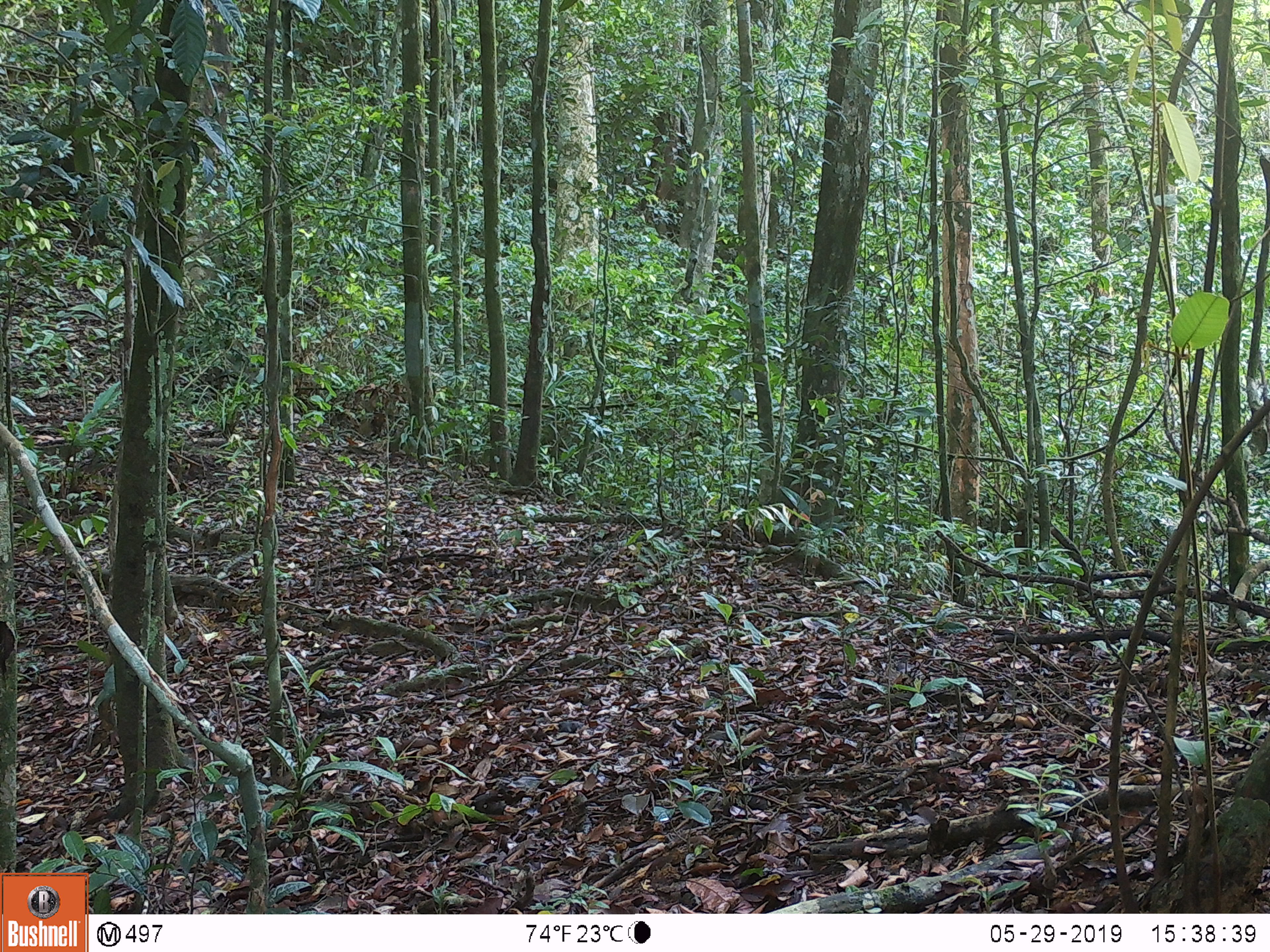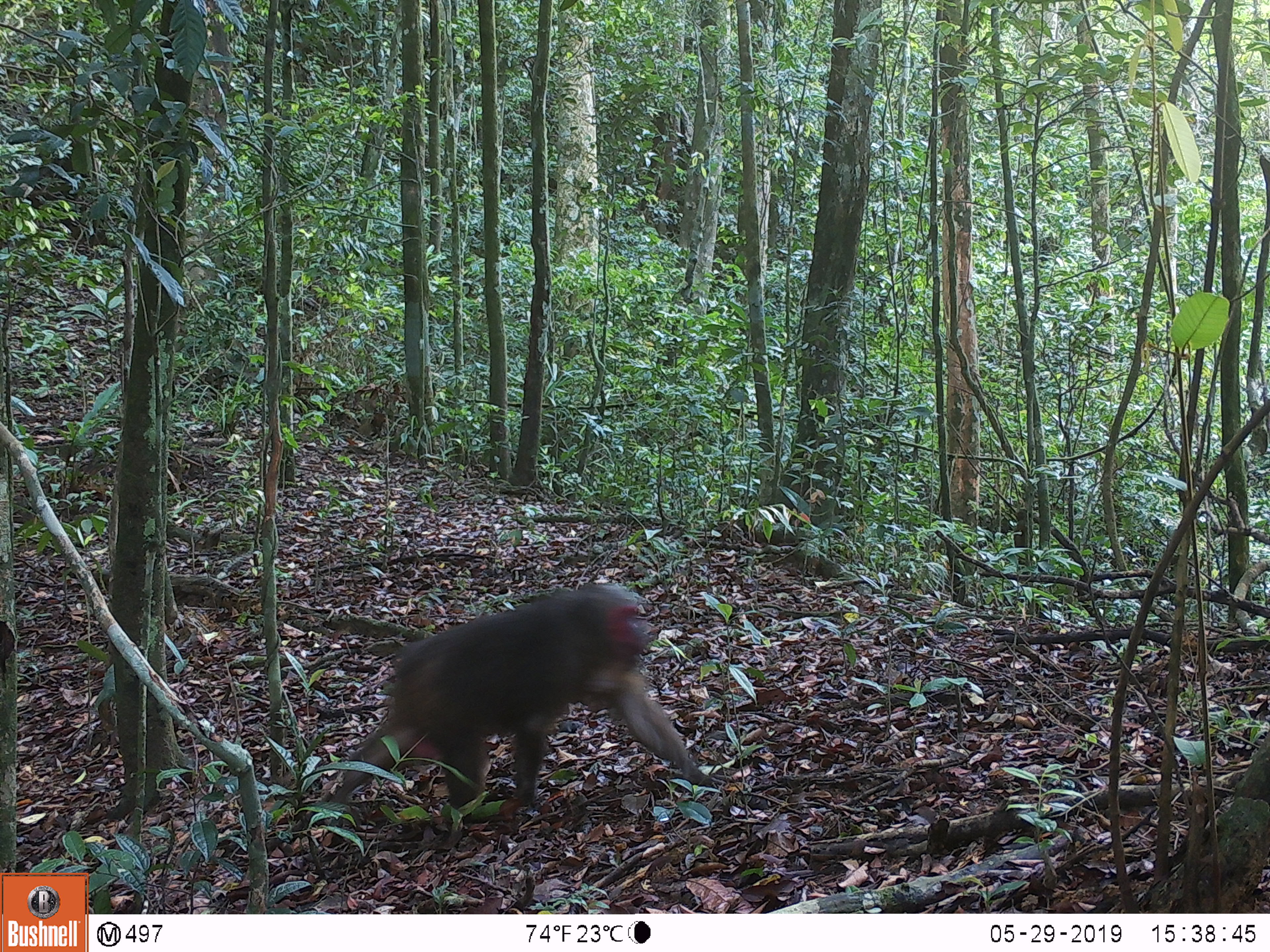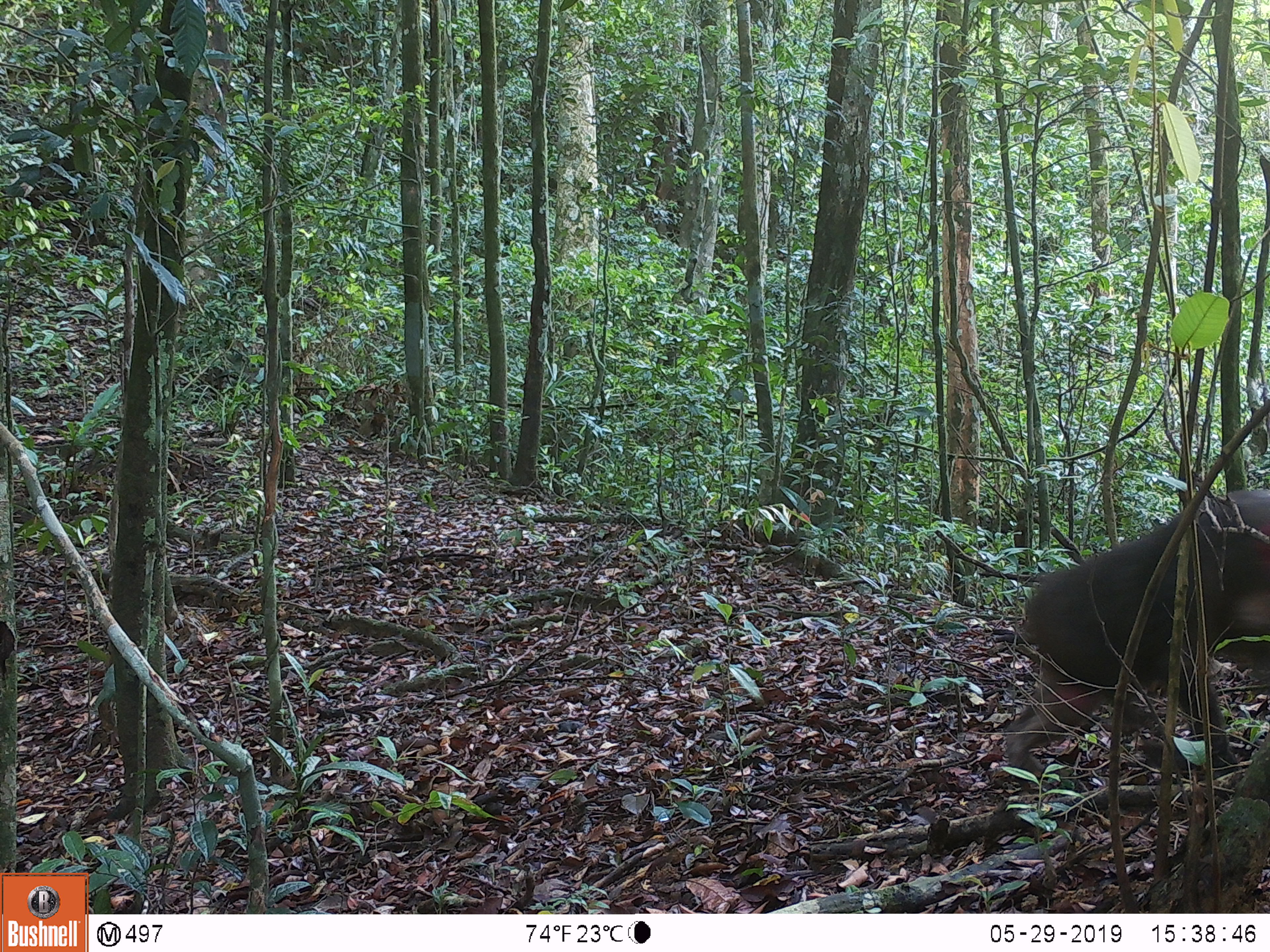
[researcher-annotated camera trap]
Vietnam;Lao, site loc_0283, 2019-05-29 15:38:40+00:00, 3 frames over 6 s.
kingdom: Animalia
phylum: Chordata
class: Mammalia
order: Primates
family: Cercopithecidae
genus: Macaca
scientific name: Macaca arctoides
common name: stump-tailed macaque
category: stump tailed macaque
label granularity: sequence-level